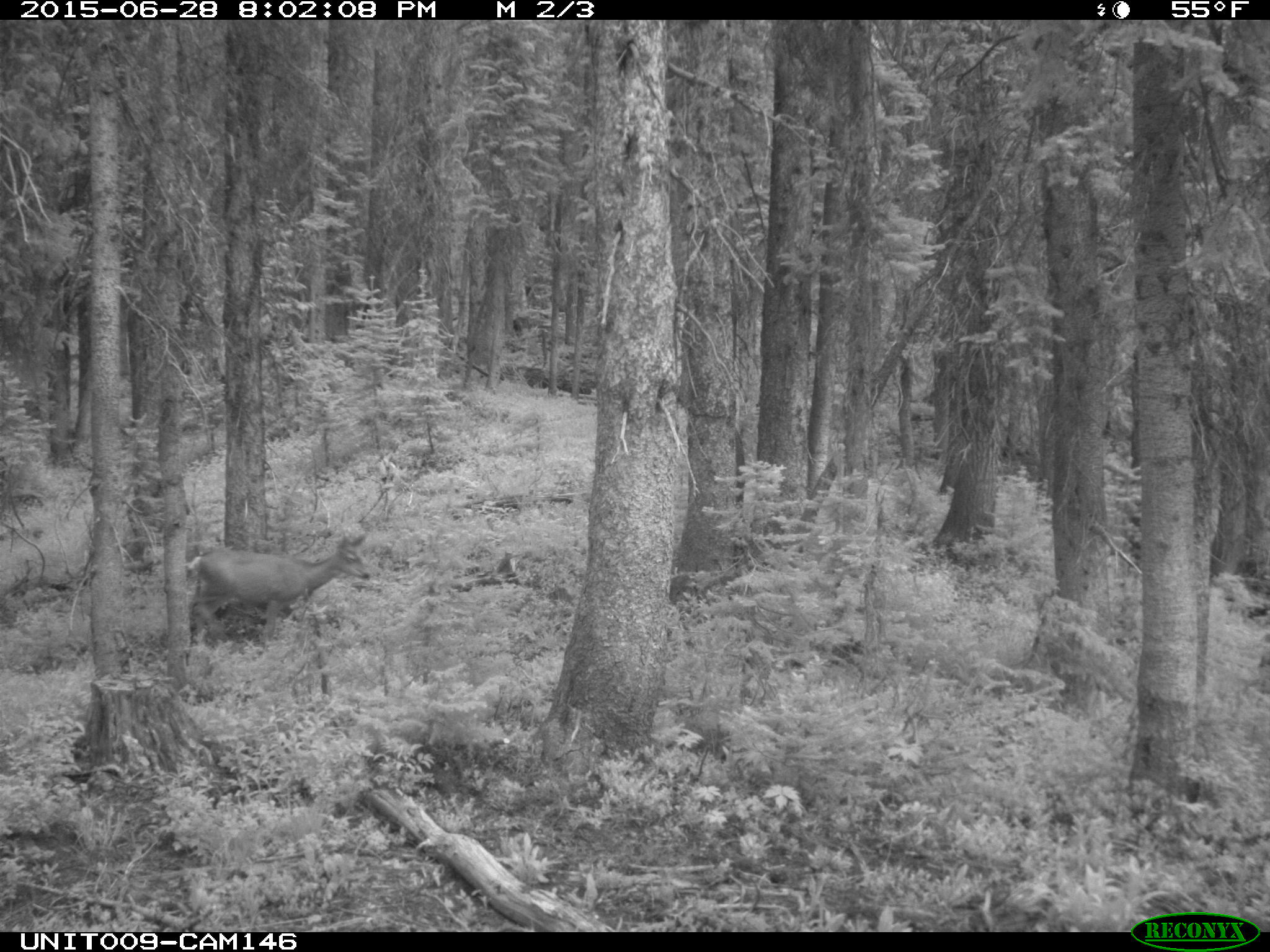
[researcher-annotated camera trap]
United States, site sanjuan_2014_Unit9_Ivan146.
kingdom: Animalia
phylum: Chordata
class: Mammalia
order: Artiodactyla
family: Cervidae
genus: Odocoileus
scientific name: Odocoileus hemionus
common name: mule deer